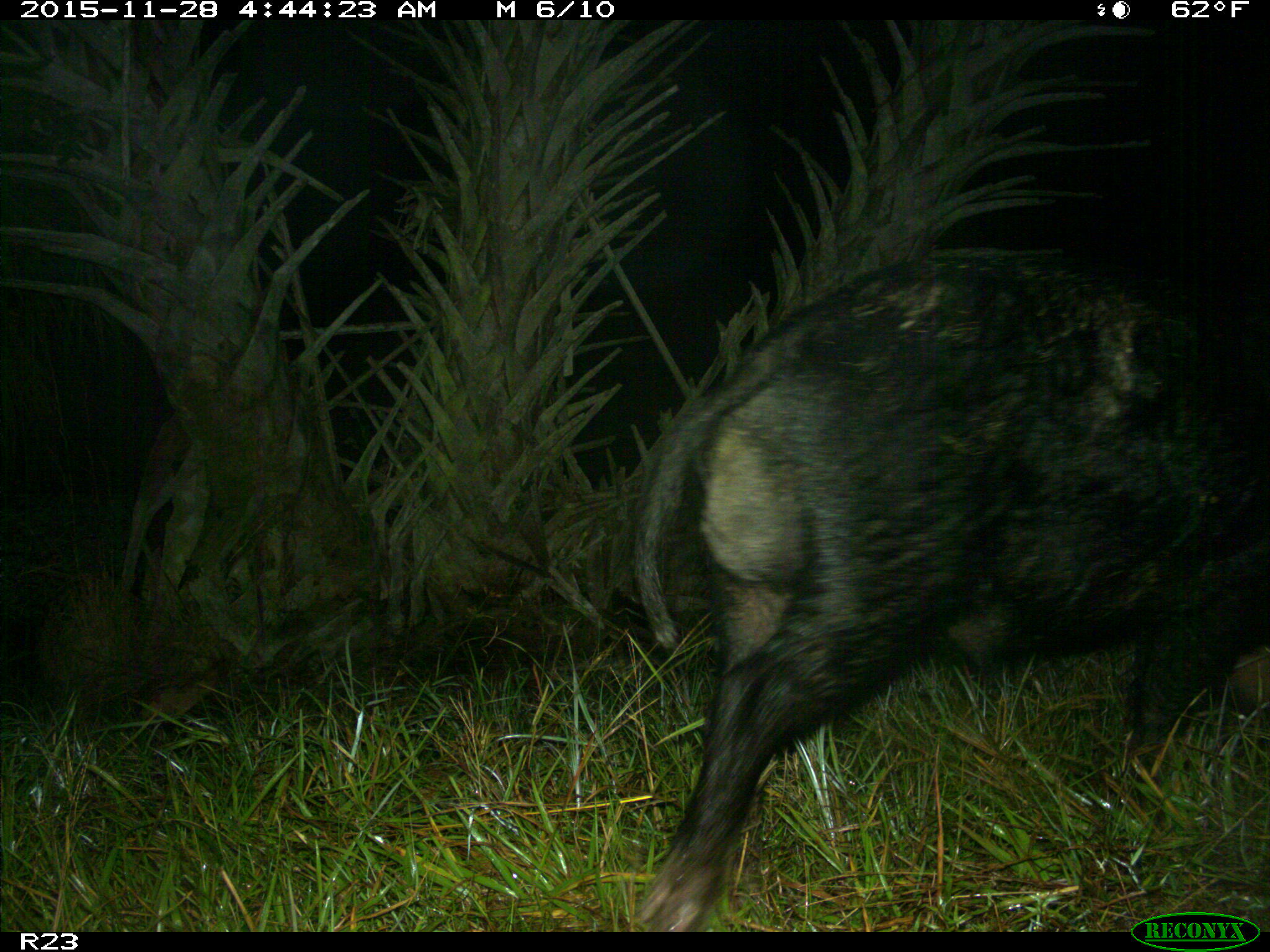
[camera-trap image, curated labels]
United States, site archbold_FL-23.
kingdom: Animalia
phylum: Chordata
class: Mammalia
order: Artiodactyla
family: Suidae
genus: Sus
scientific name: Sus scrofa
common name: wild boar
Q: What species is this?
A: Sus scrofa (wild boar).